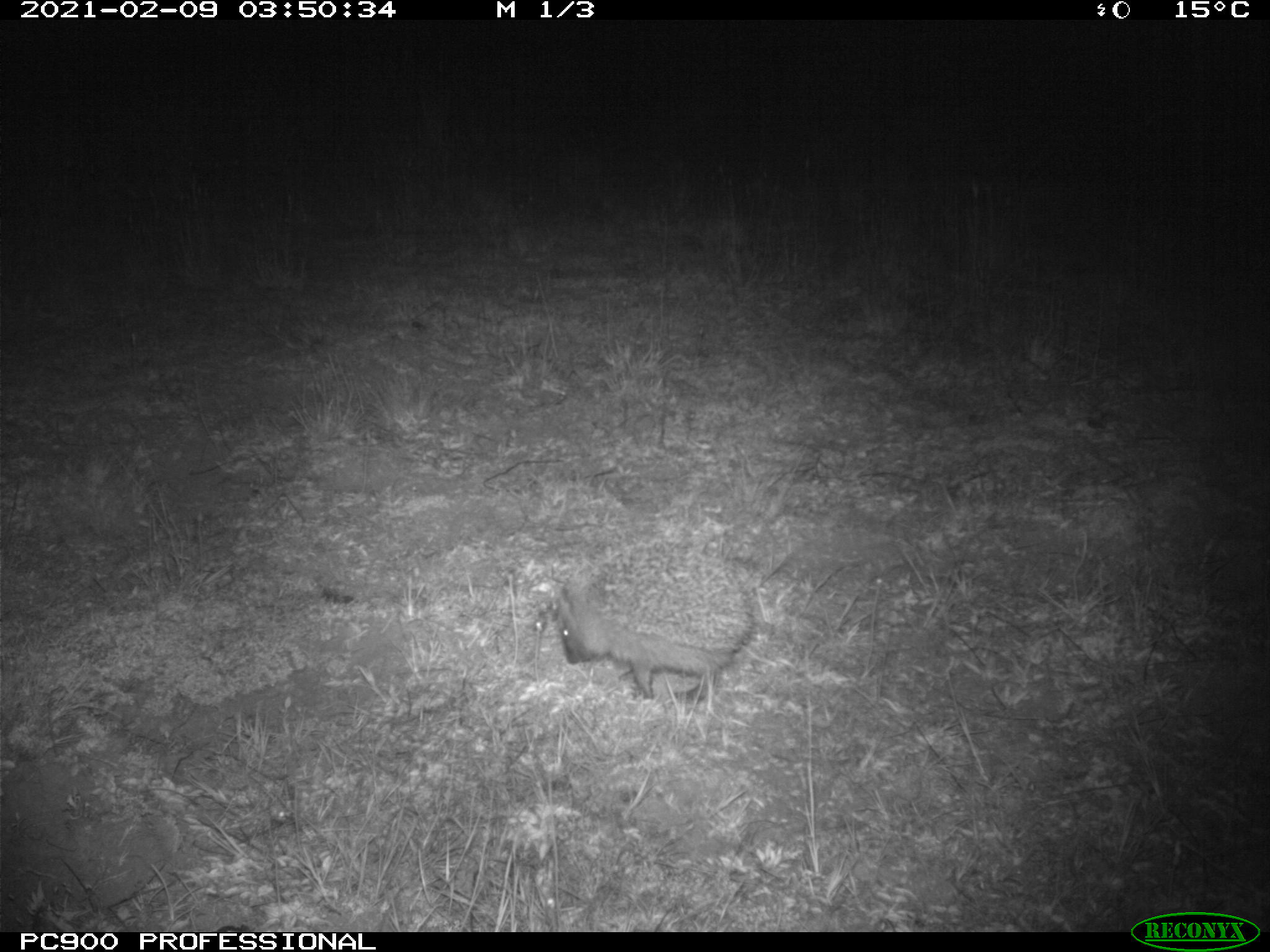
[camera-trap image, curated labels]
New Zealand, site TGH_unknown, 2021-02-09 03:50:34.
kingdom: Animalia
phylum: Chordata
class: Mammalia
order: Eulipotyphla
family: Erinaceidae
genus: Erinaceus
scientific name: Erinaceus europaeus europaeus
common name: european hedgehog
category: hedgehog